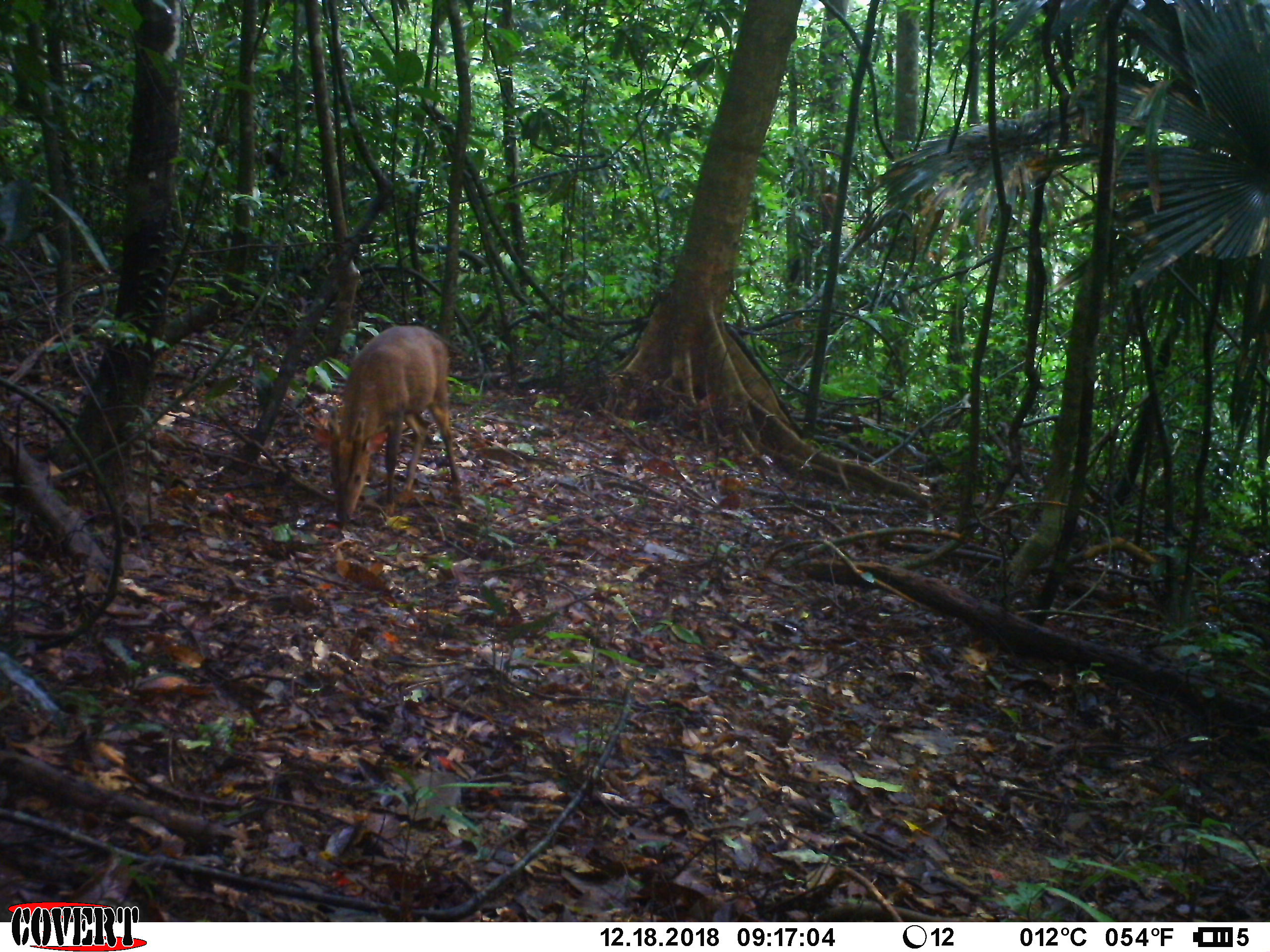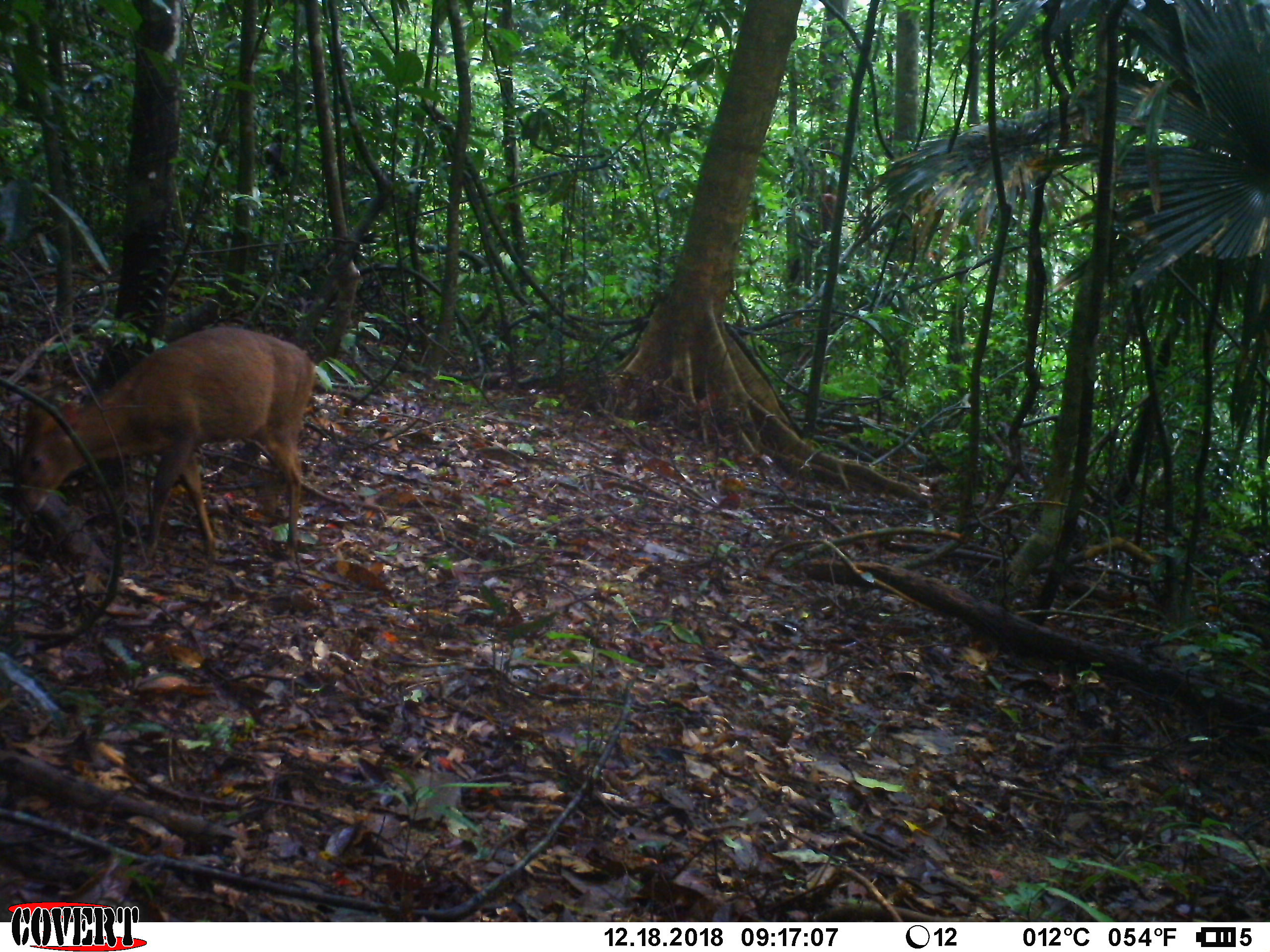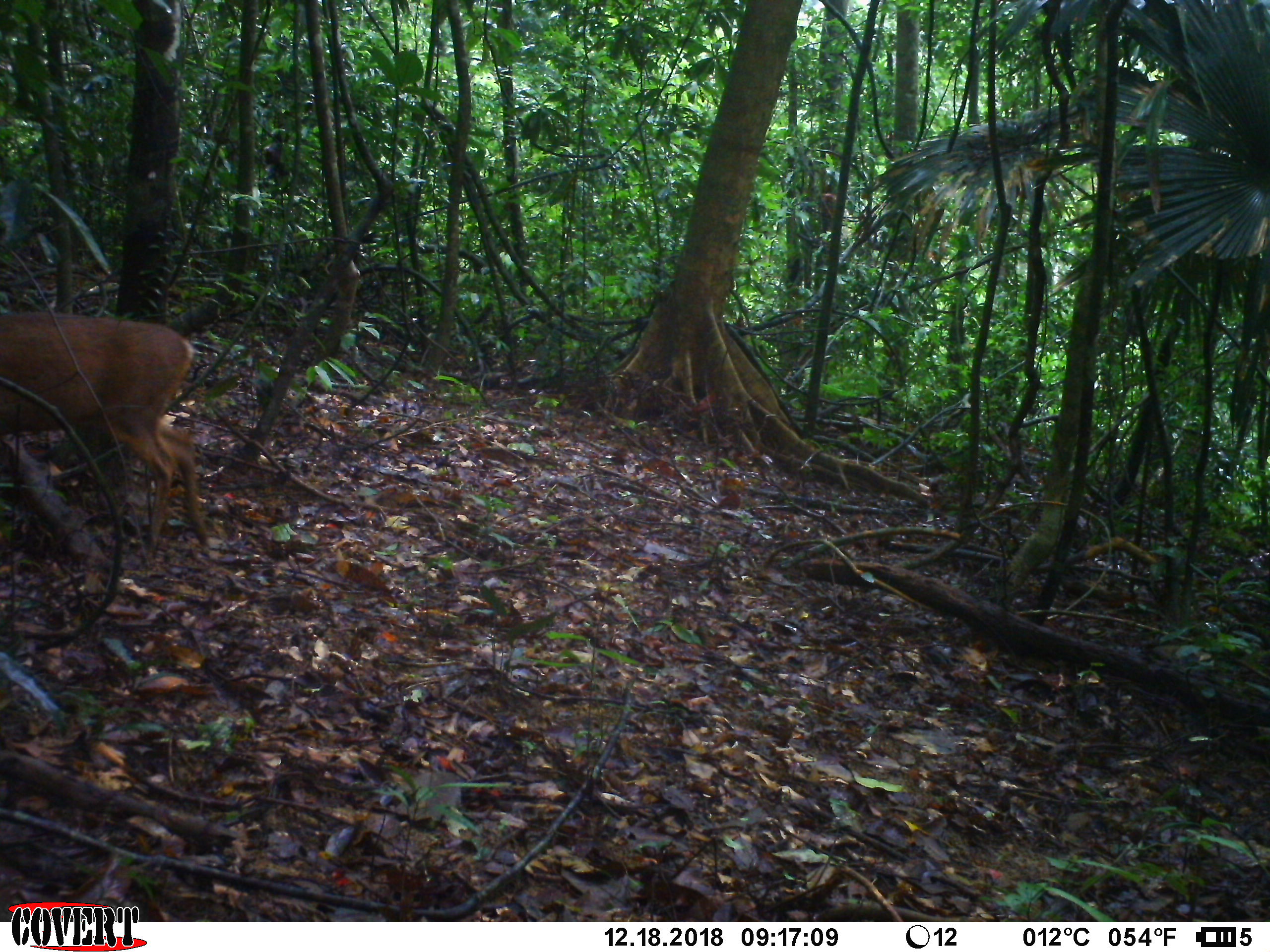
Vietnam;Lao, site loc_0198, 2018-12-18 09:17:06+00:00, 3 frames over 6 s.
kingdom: Animalia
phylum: Chordata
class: Mammalia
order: Artiodactyla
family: Cervidae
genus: Muntiacus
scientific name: Muntiacus vuquangensis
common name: large-antlered muntjac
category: large antlered muntjac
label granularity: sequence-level